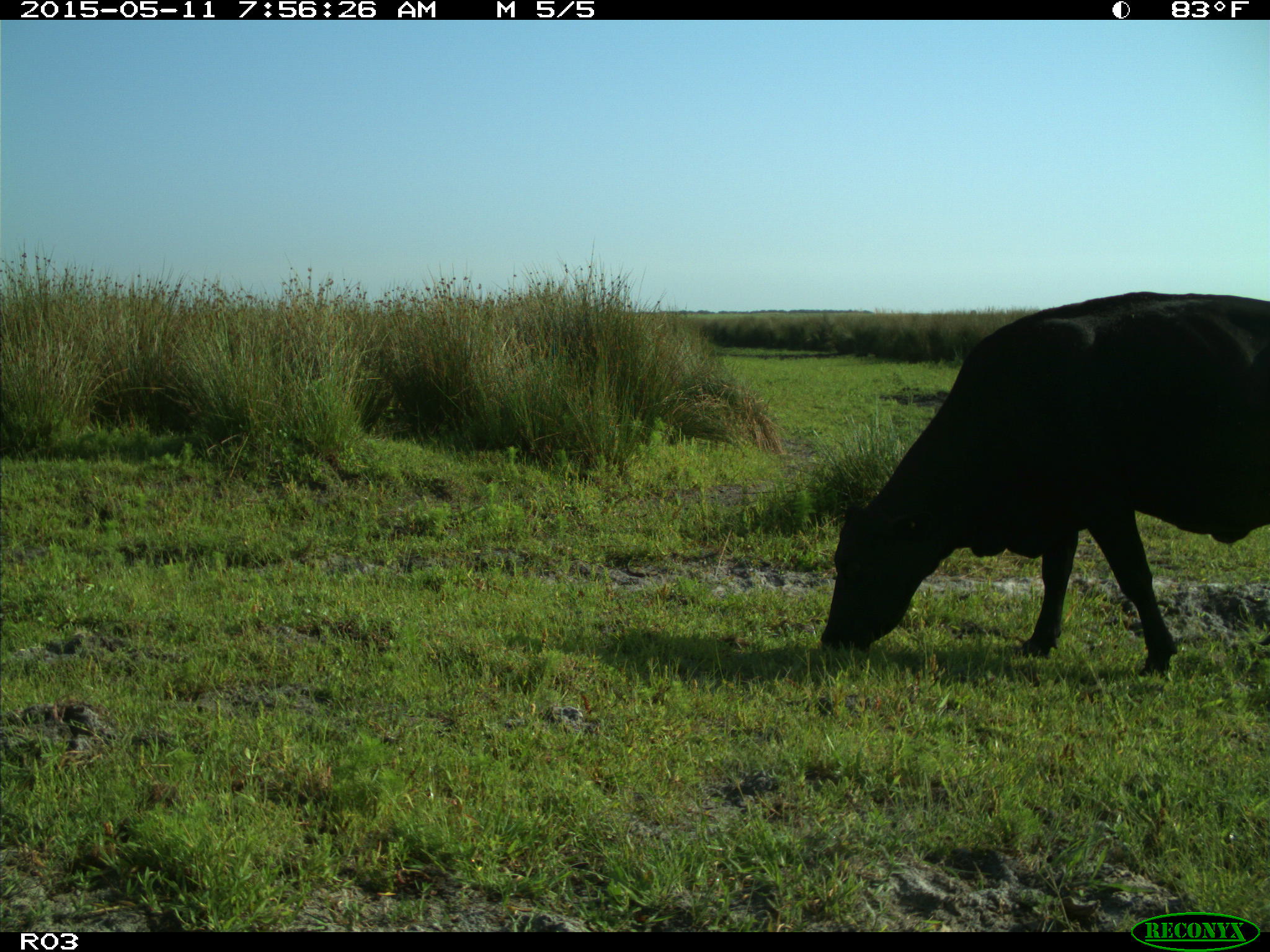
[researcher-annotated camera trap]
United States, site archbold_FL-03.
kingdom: Animalia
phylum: Chordata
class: Mammalia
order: Artiodactyla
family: Bovidae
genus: Bos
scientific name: Bos taurus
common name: domestic cow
Bos taurus (domestic cow).